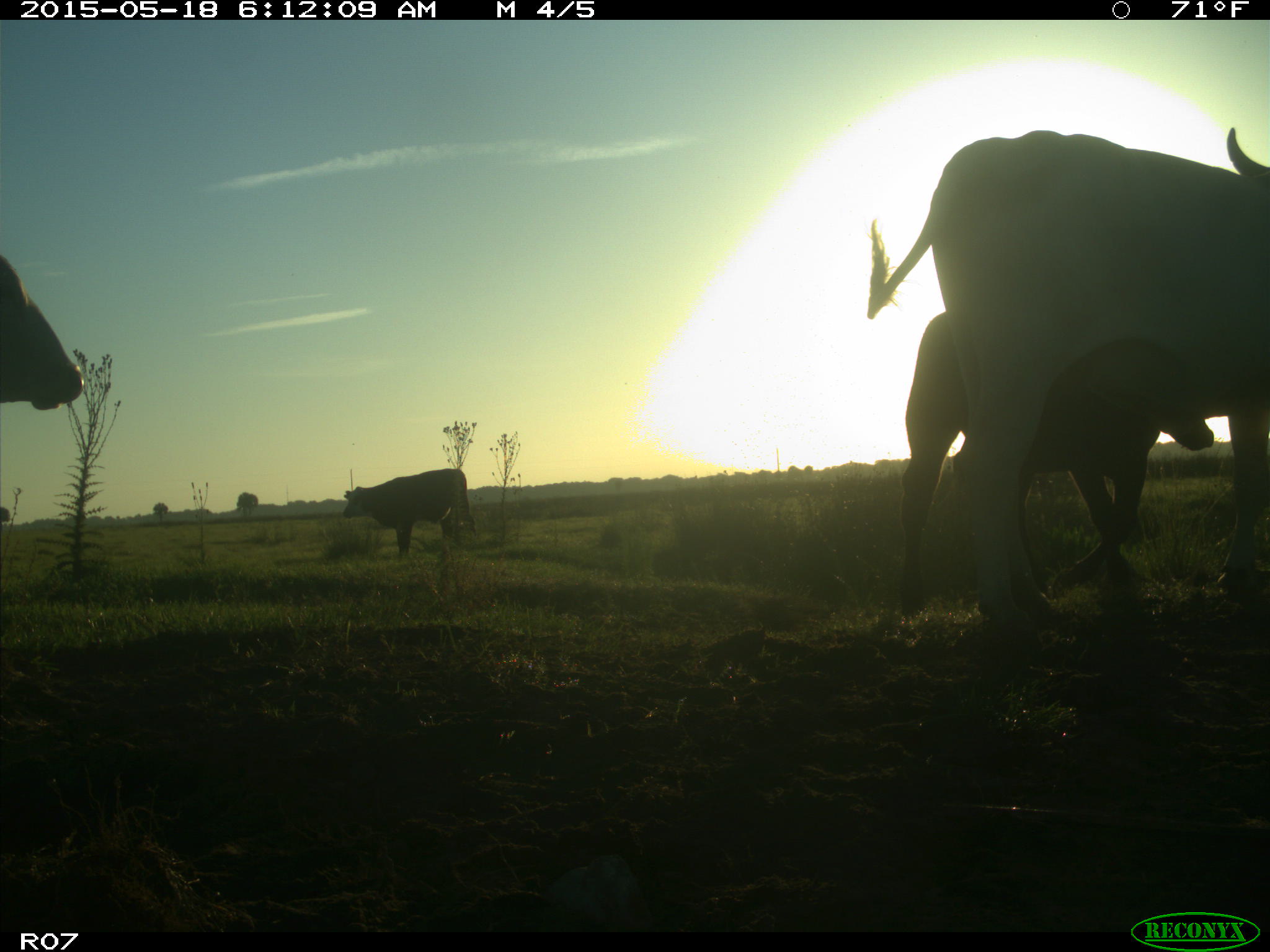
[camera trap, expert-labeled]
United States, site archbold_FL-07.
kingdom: Animalia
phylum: Chordata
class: Mammalia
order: Artiodactyla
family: Bovidae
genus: Bos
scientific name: Bos taurus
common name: domestic cow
Bos taurus (domestic cow).